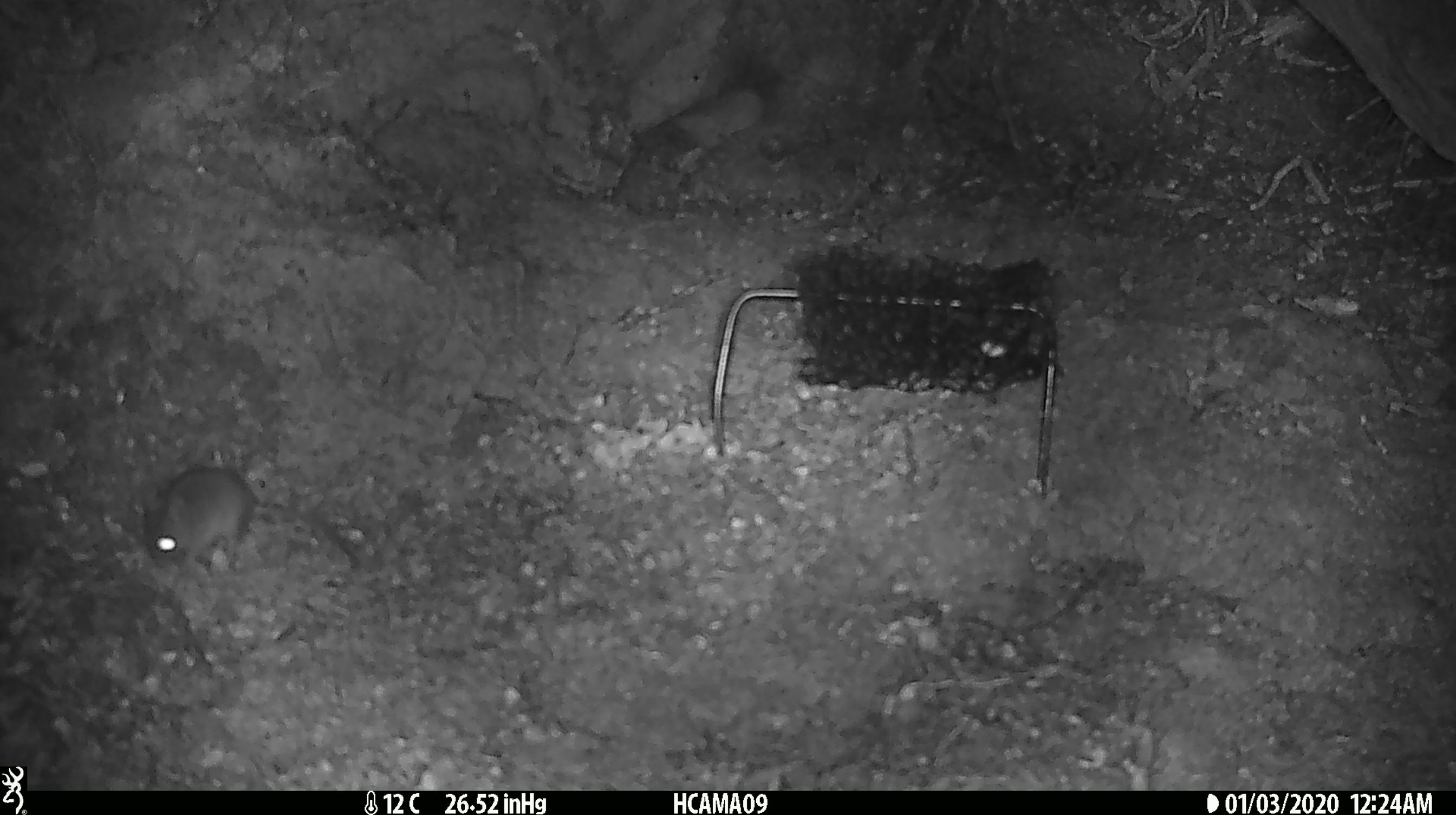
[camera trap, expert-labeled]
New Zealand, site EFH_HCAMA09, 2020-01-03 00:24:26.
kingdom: Animalia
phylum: Chordata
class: Mammalia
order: Rodentia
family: Muridae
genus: Mus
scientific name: Mus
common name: mouse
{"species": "mouse (Mus)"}